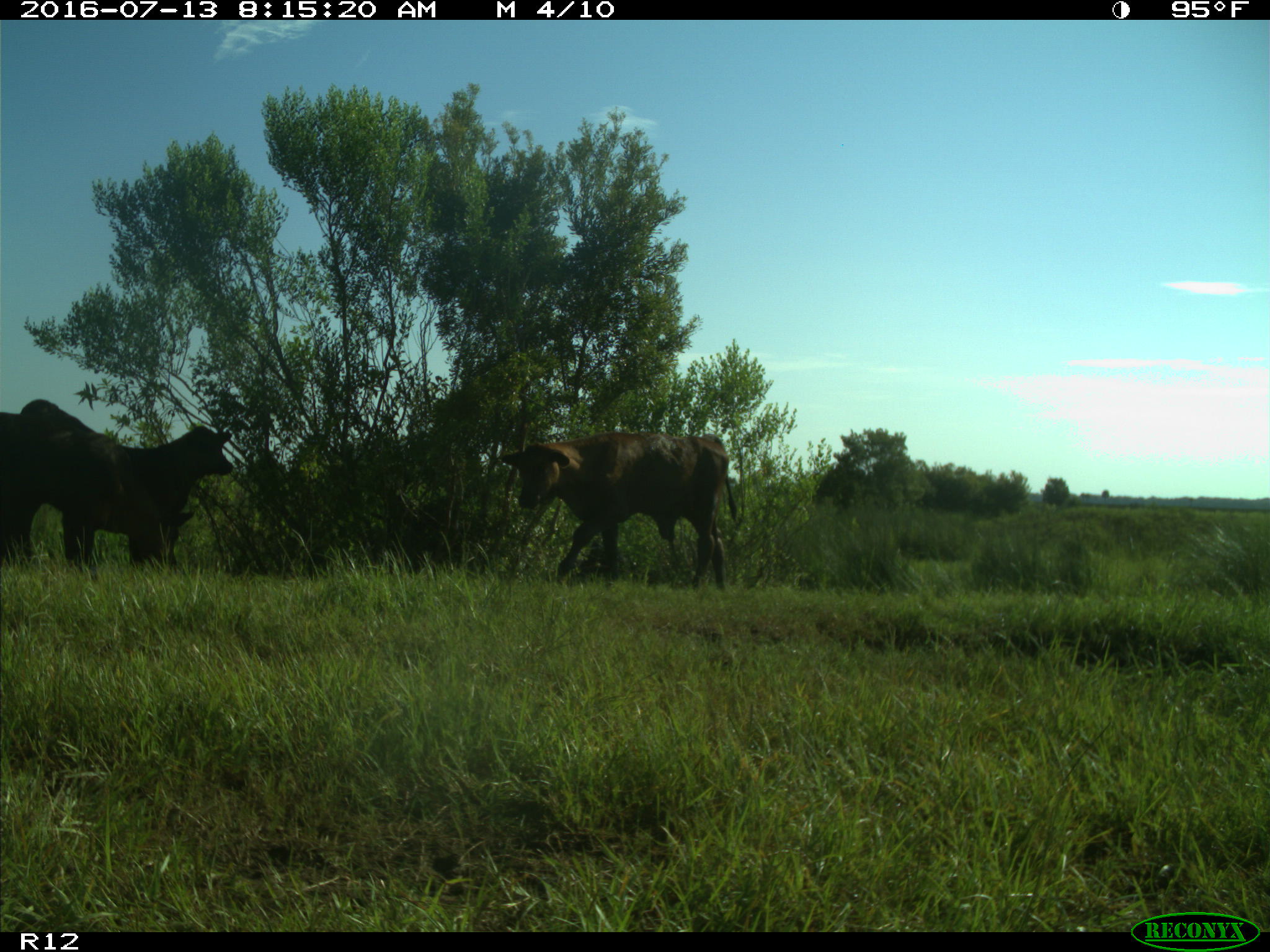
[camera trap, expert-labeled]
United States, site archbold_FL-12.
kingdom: Animalia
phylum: Chordata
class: Mammalia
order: Artiodactyla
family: Bovidae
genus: Bos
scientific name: Bos taurus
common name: domestic cow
Bos taurus (domestic cow).